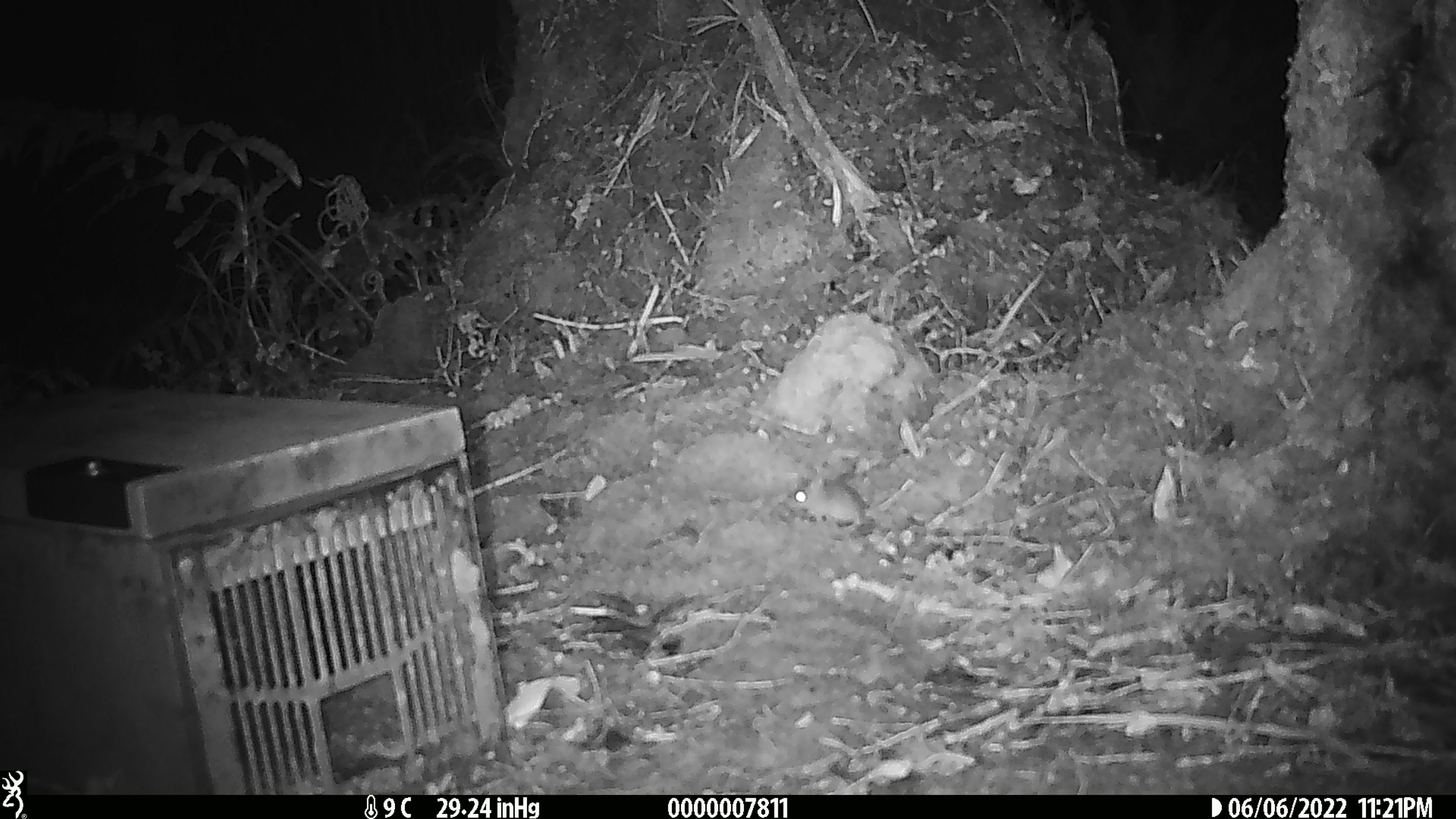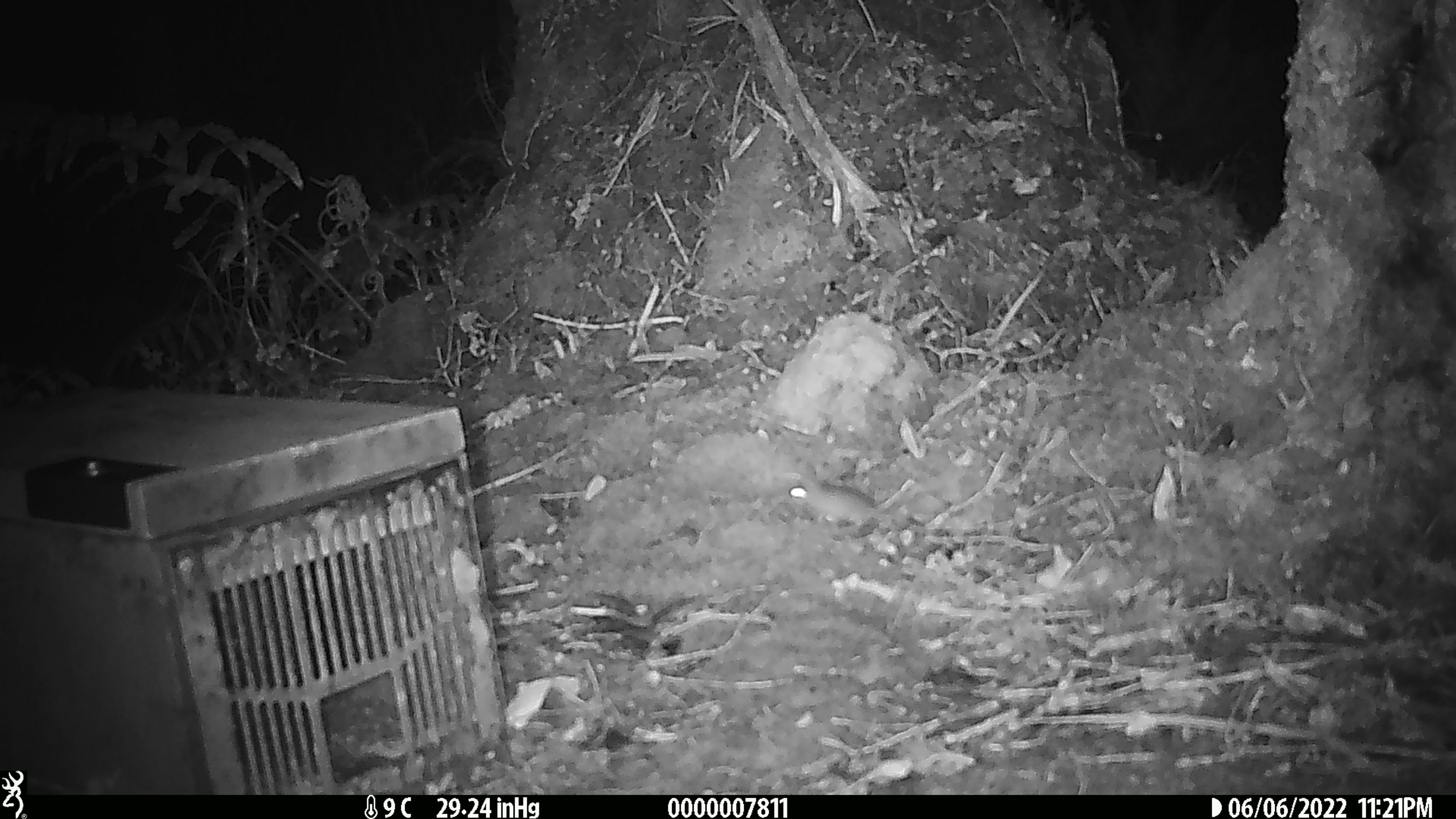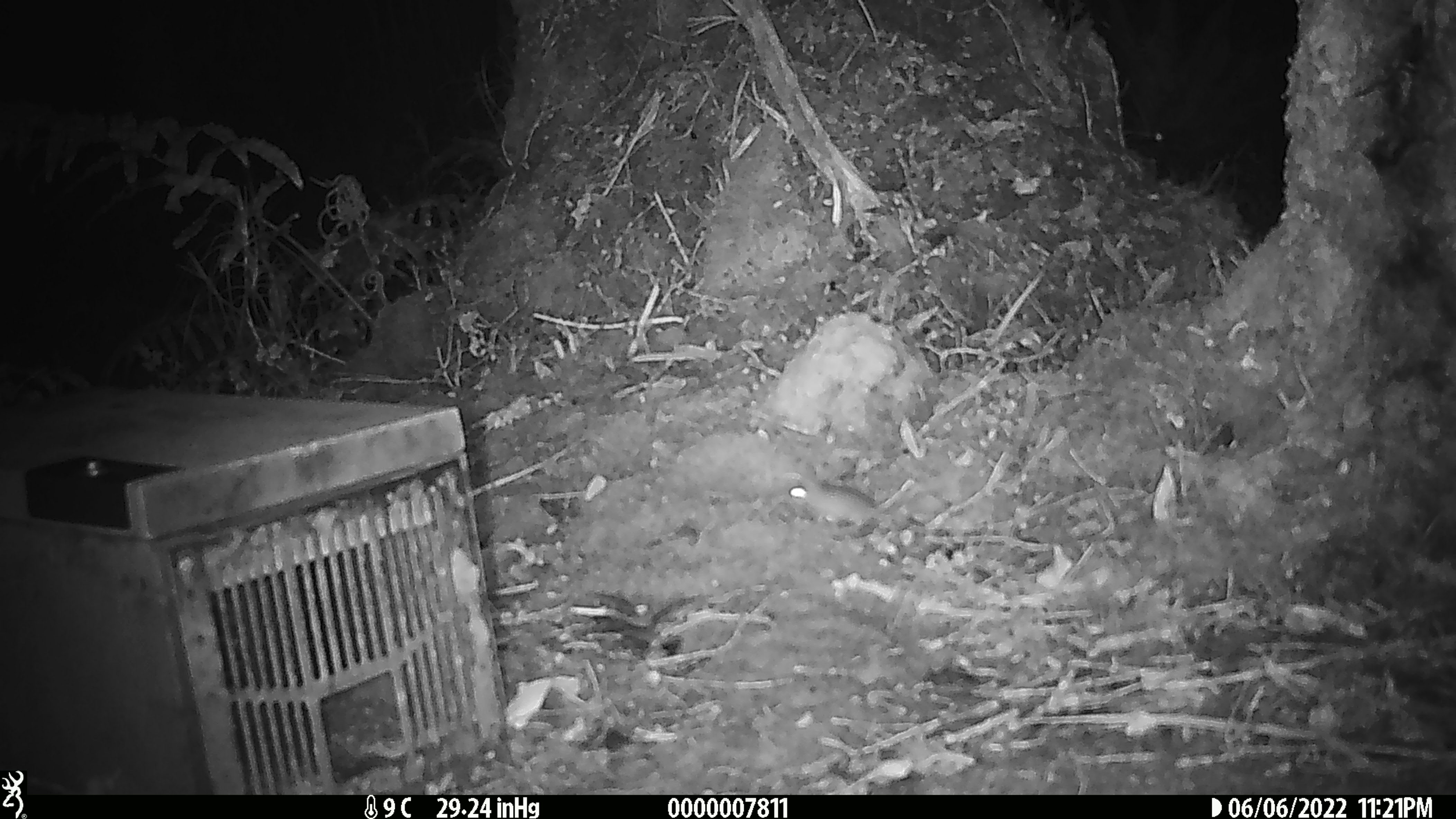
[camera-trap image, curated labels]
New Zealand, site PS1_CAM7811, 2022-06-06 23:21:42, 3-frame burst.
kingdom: Animalia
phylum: Chordata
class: Mammalia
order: Rodentia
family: Muridae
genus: Mus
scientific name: Mus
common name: mouse